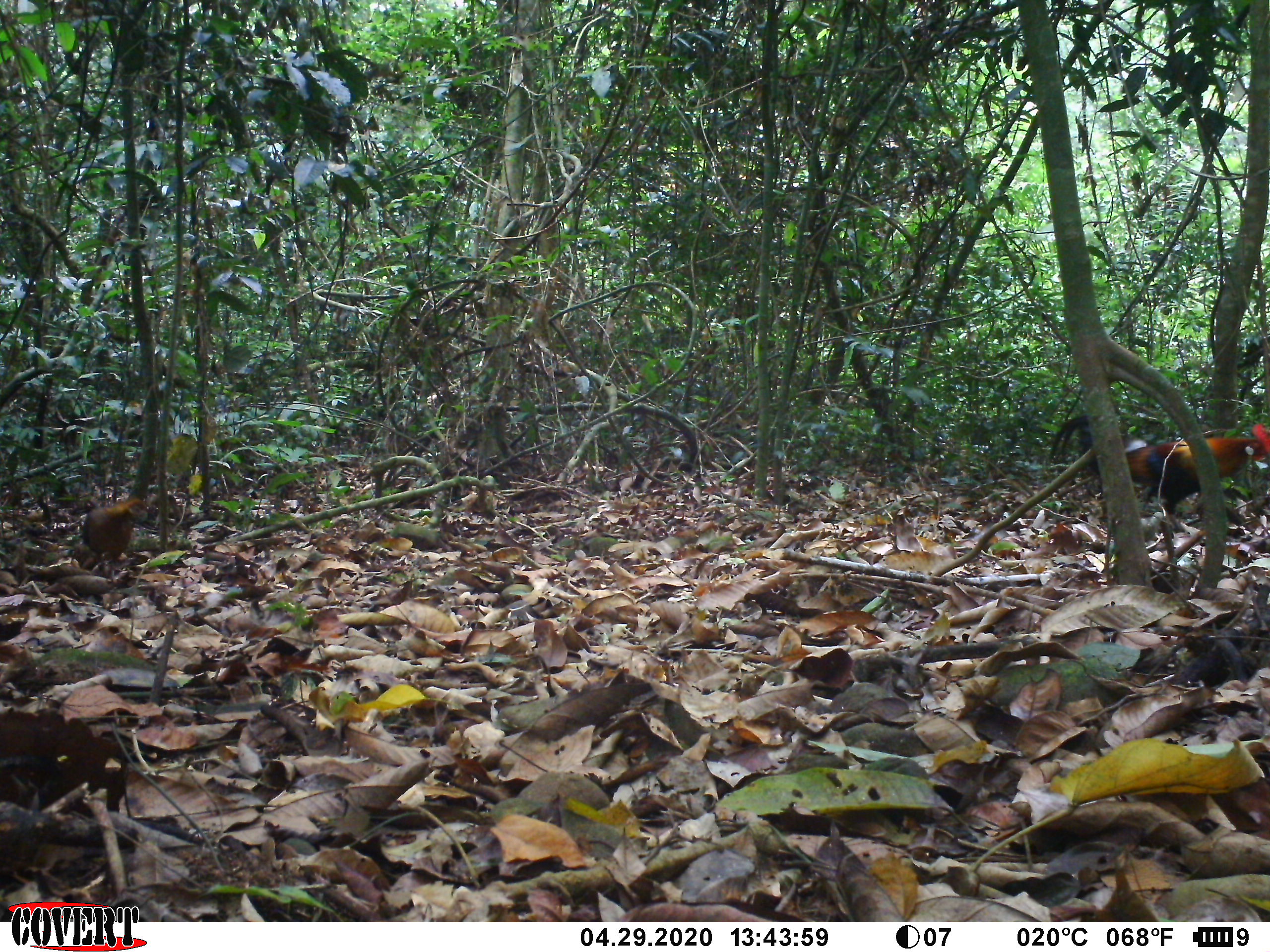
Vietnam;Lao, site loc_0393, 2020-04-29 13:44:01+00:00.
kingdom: Animalia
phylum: Chordata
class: Aves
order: Galliformes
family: Phasianidae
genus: Gallus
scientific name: Gallus gallus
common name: red junglefowl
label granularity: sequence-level